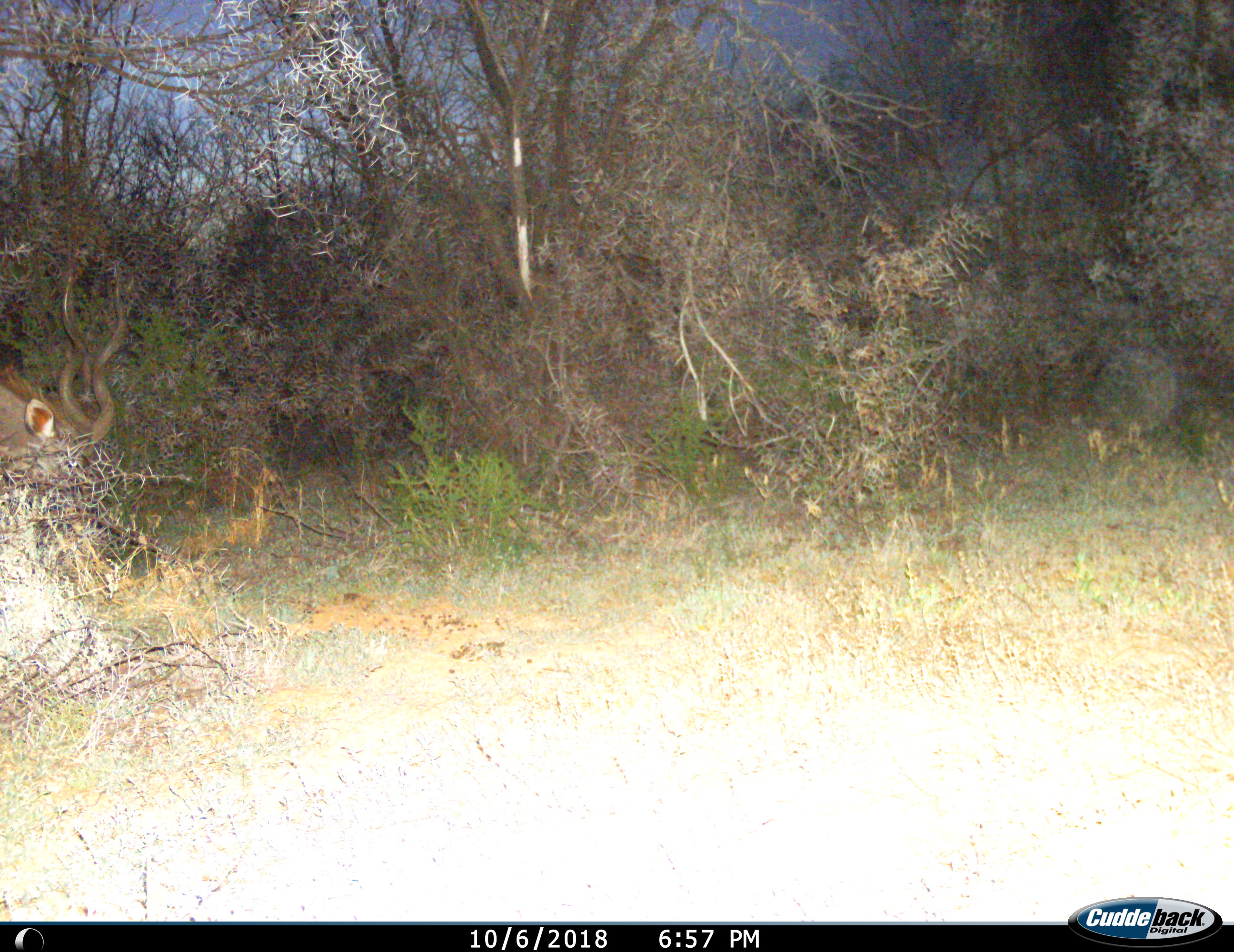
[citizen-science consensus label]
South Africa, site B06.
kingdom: Animalia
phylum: Chordata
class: Mammalia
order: Artiodactyla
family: Bovidae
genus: Tragelaphus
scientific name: Tragelaphus strepsiceros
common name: greater kudu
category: kudu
Kudu (greater kudu) (Tragelaphus strepsiceros), count 1. Behavior (volunteer vote fractions): standing 20%, resting 0%, moving 20%, interacting 0%. Young present (vote fraction): 0%. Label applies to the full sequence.